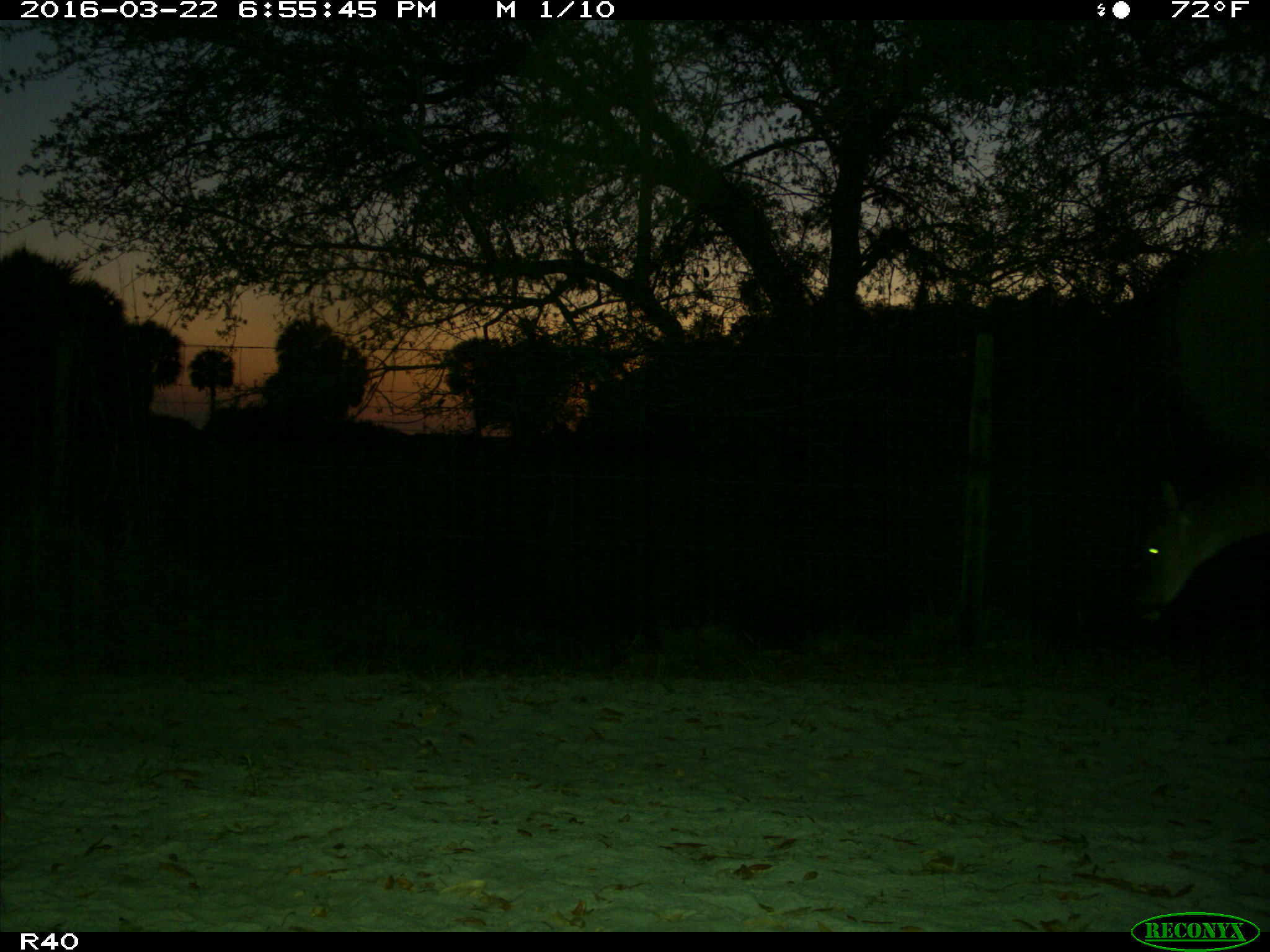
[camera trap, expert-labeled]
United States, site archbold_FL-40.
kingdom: Animalia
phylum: Chordata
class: Mammalia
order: Artiodactyla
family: Cervidae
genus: Odocoileus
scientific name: Odocoileus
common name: deer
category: unidentified deer